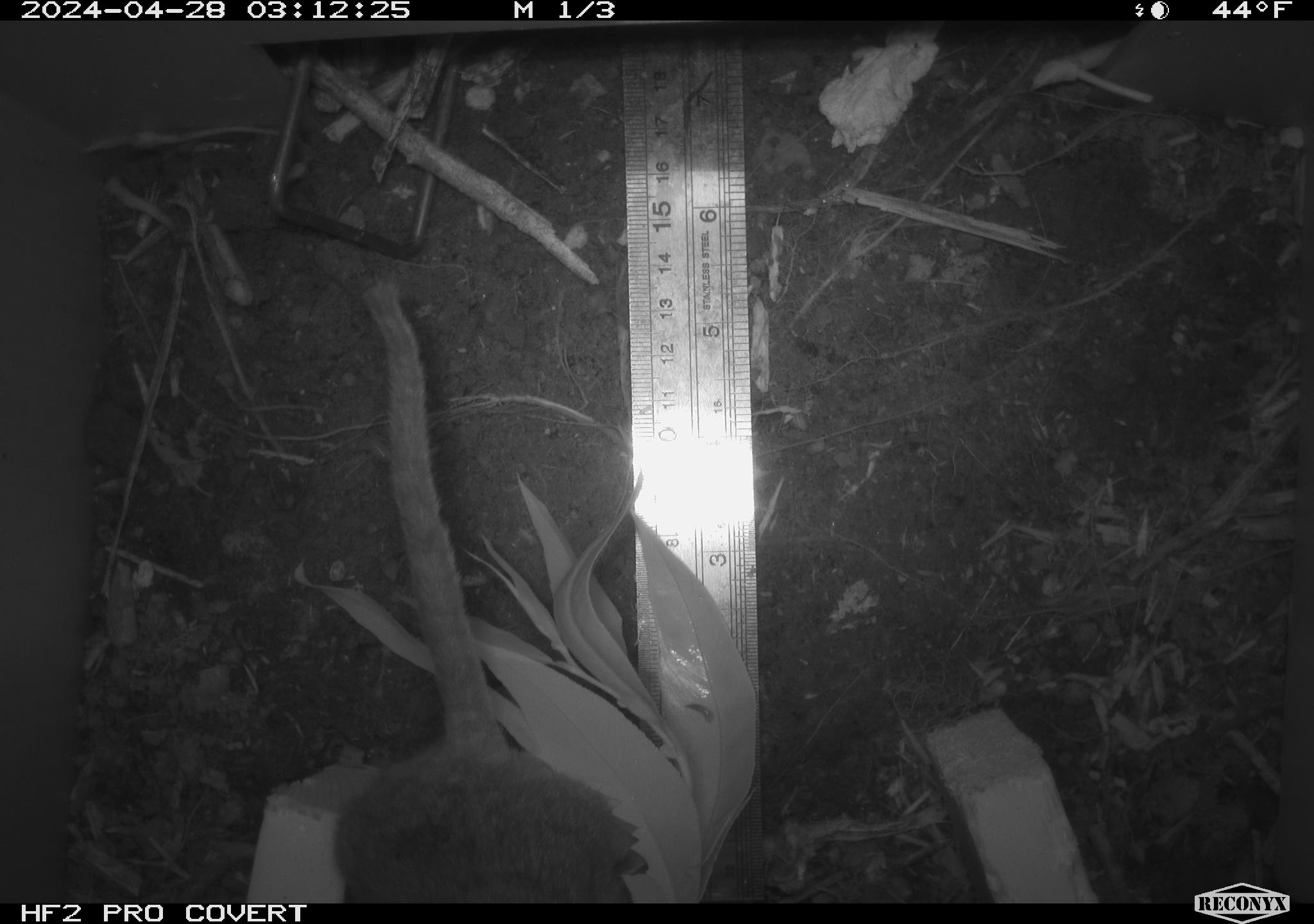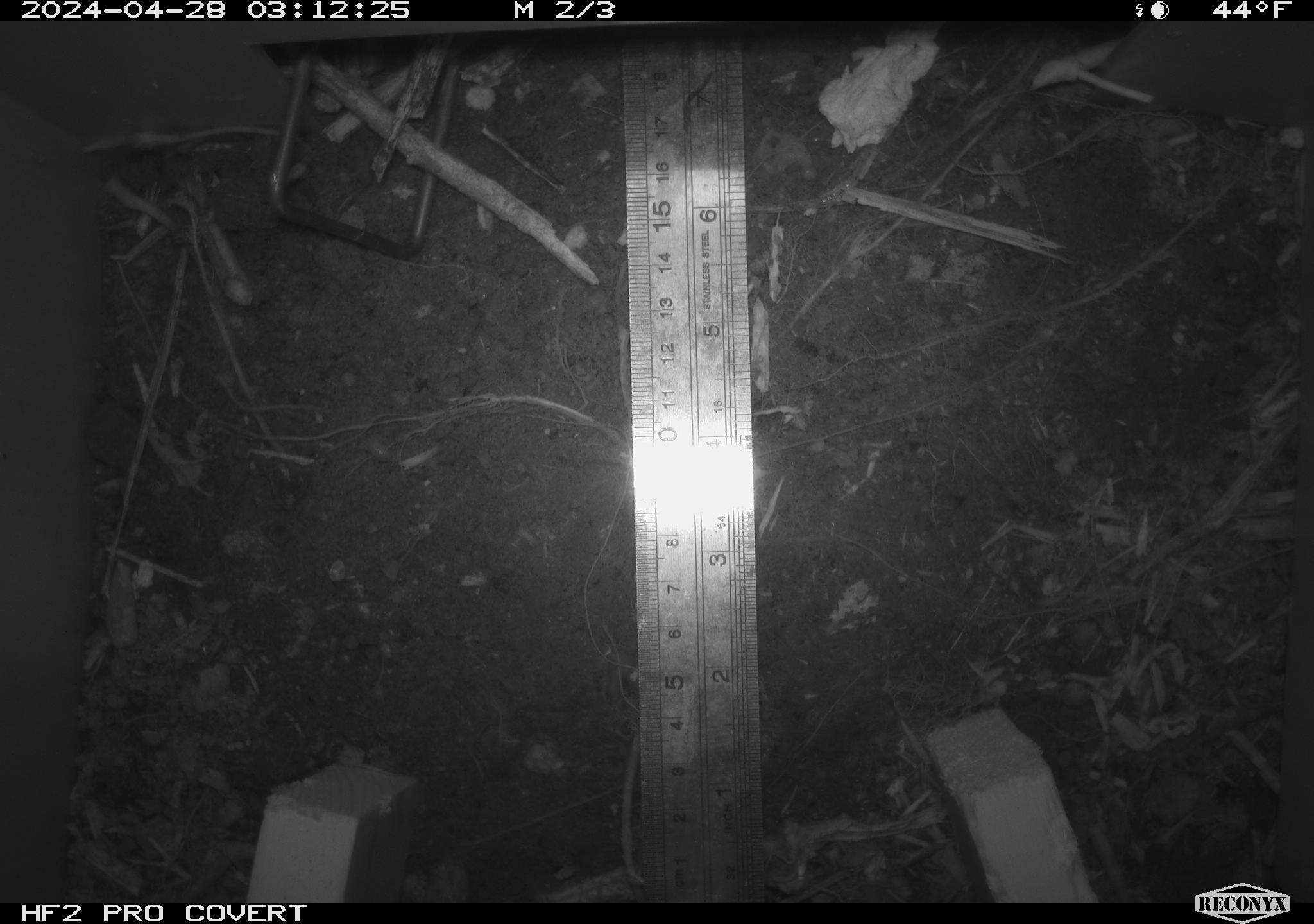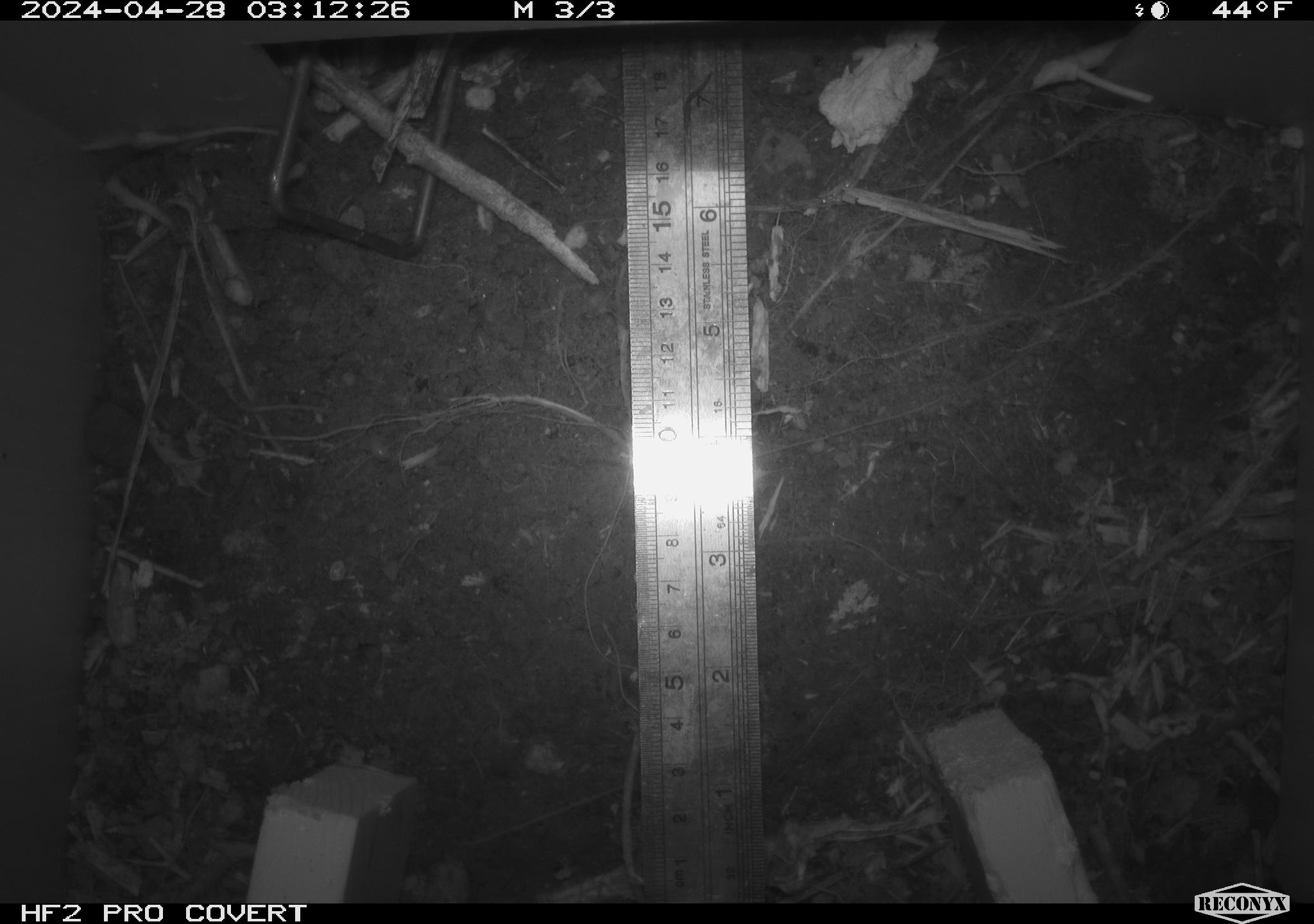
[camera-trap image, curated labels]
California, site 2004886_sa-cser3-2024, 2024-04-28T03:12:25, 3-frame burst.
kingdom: Animalia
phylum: Chordata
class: Mammalia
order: Rodentia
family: Muridae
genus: Rattus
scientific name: Rattus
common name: rat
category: rattus species